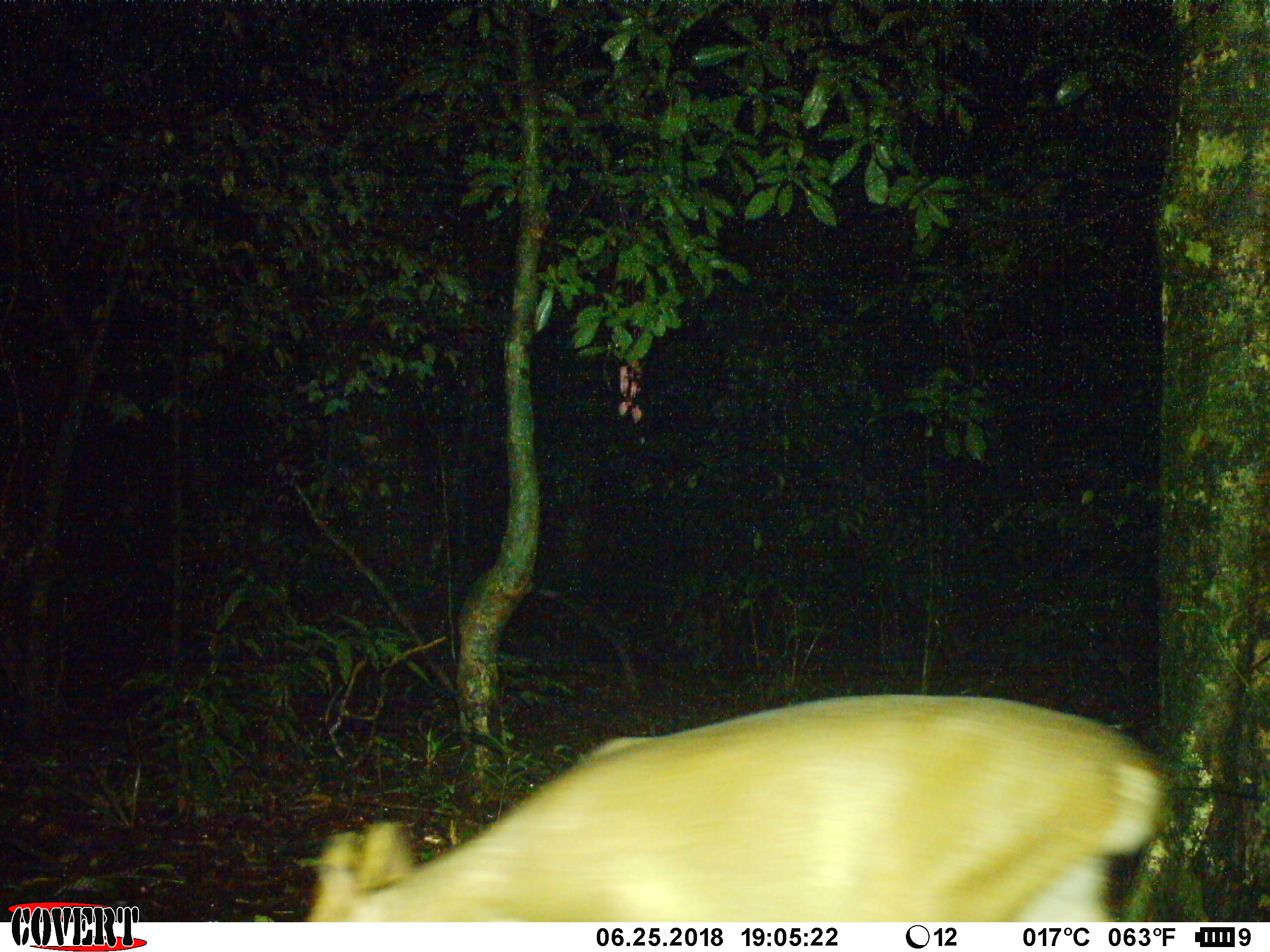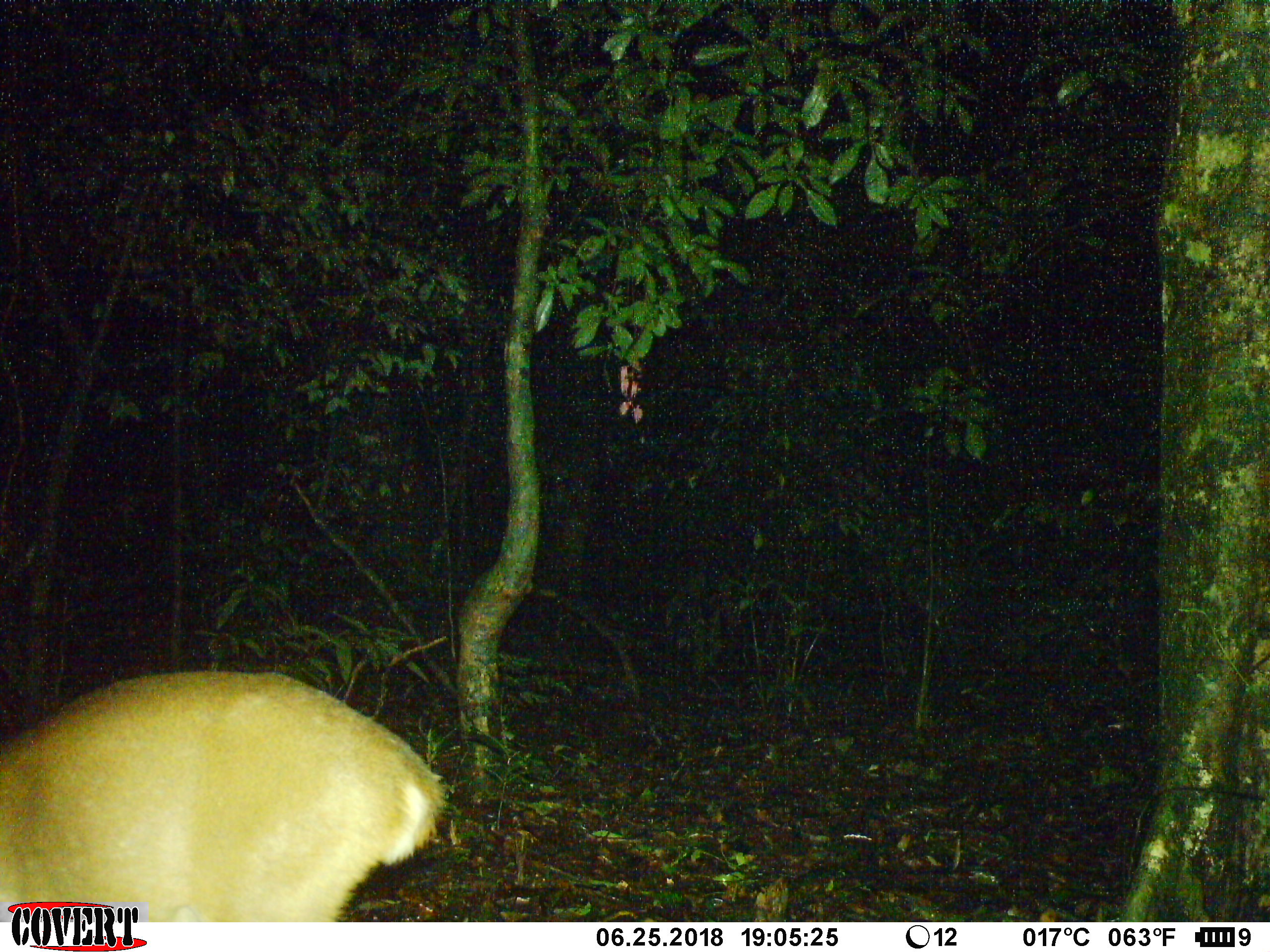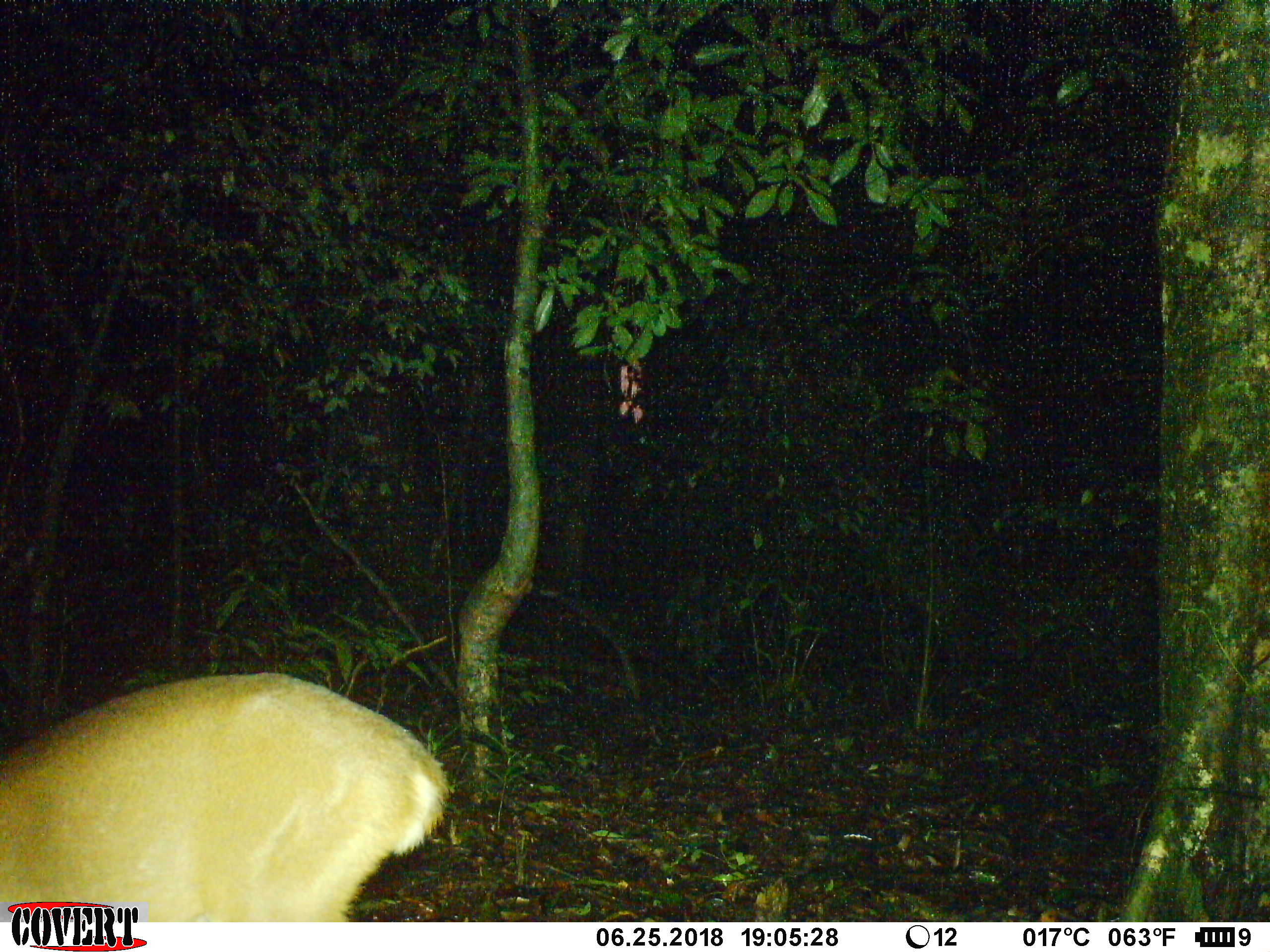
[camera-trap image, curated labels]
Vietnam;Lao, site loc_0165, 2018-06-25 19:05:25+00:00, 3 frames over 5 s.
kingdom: Animalia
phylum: Chordata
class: Mammalia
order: Artiodactyla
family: Cervidae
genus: Muntiacus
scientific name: Muntiacus vuquangensis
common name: large-antlered muntjac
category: large antlered muntjac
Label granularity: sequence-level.